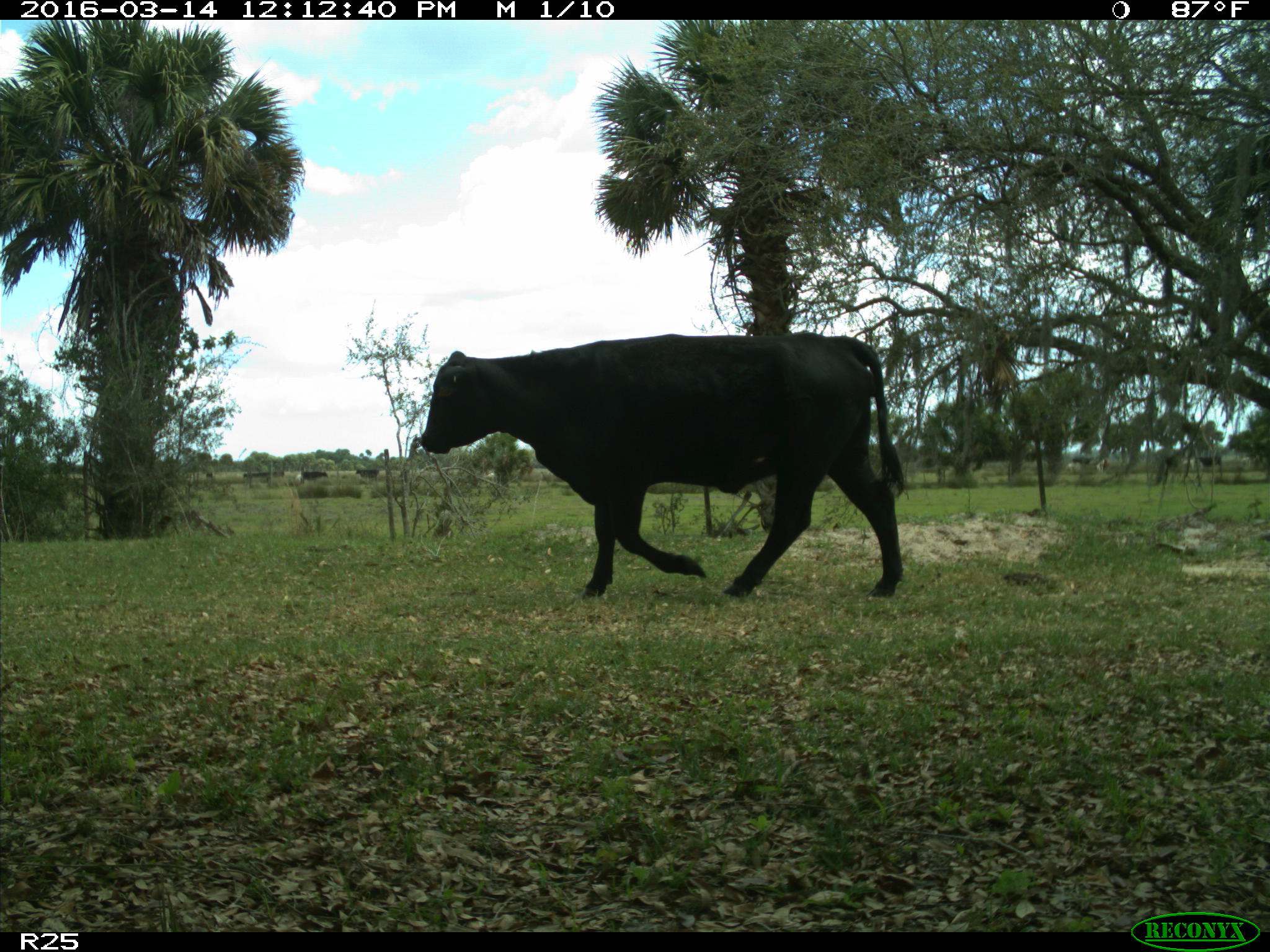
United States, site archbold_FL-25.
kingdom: Animalia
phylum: Chordata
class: Mammalia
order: Artiodactyla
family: Bovidae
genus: Bos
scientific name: Bos taurus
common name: domestic cow